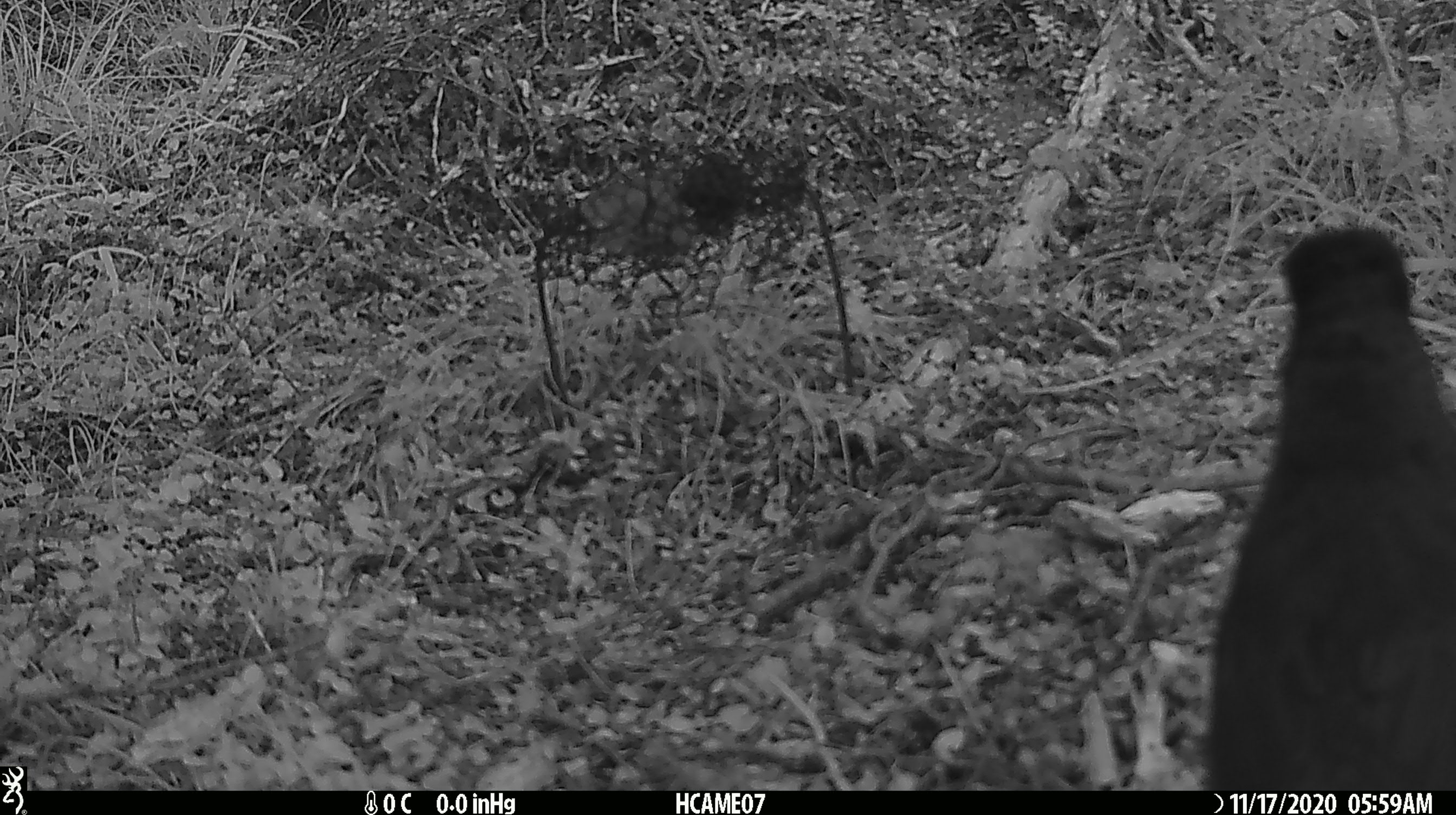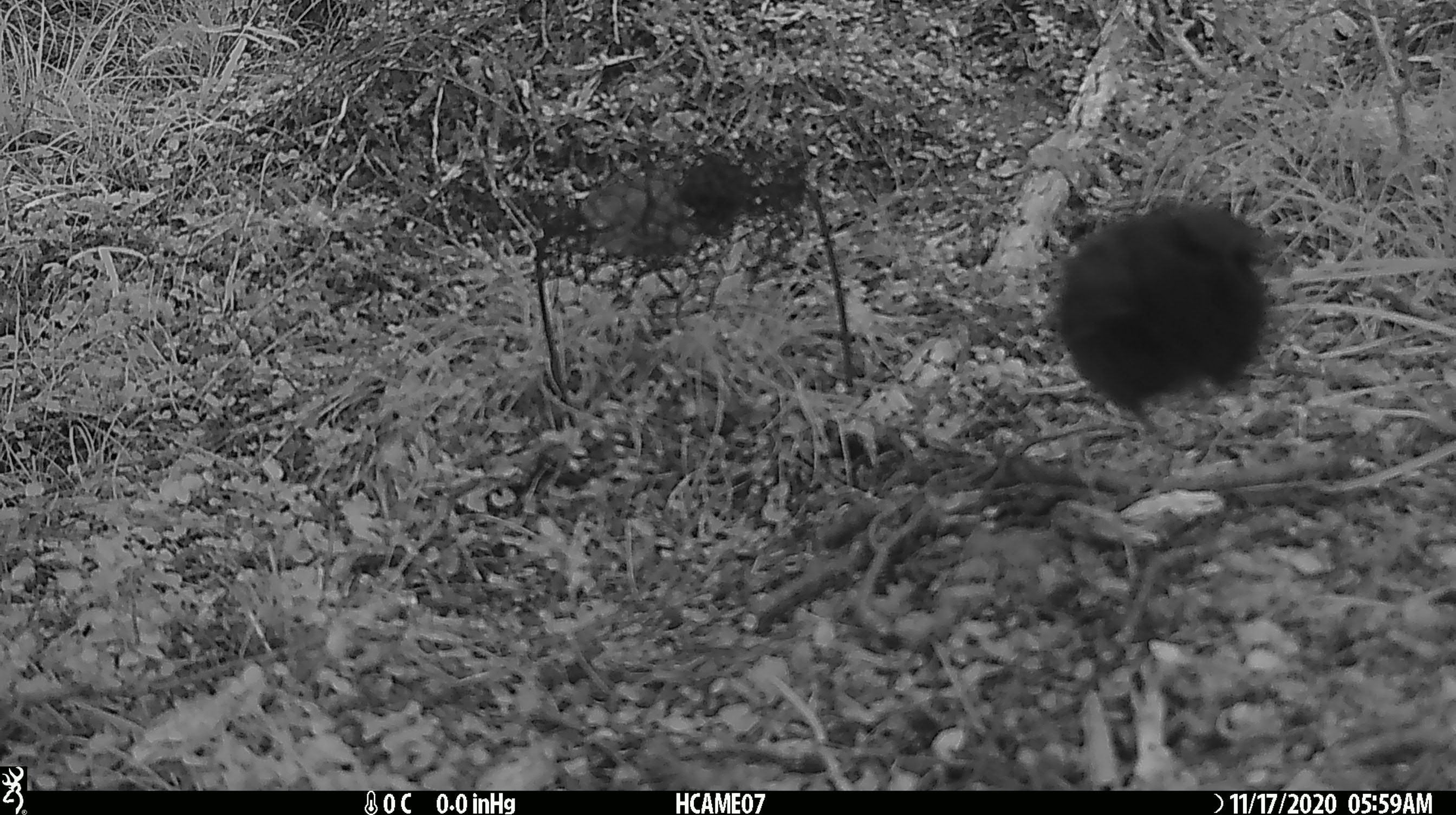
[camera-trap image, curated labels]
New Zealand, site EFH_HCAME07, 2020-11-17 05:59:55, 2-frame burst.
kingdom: Animalia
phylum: Chordata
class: Aves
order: Passeriformes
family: Turdidae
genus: Turdus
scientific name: Turdus merula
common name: eurasian blackbird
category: blackbird